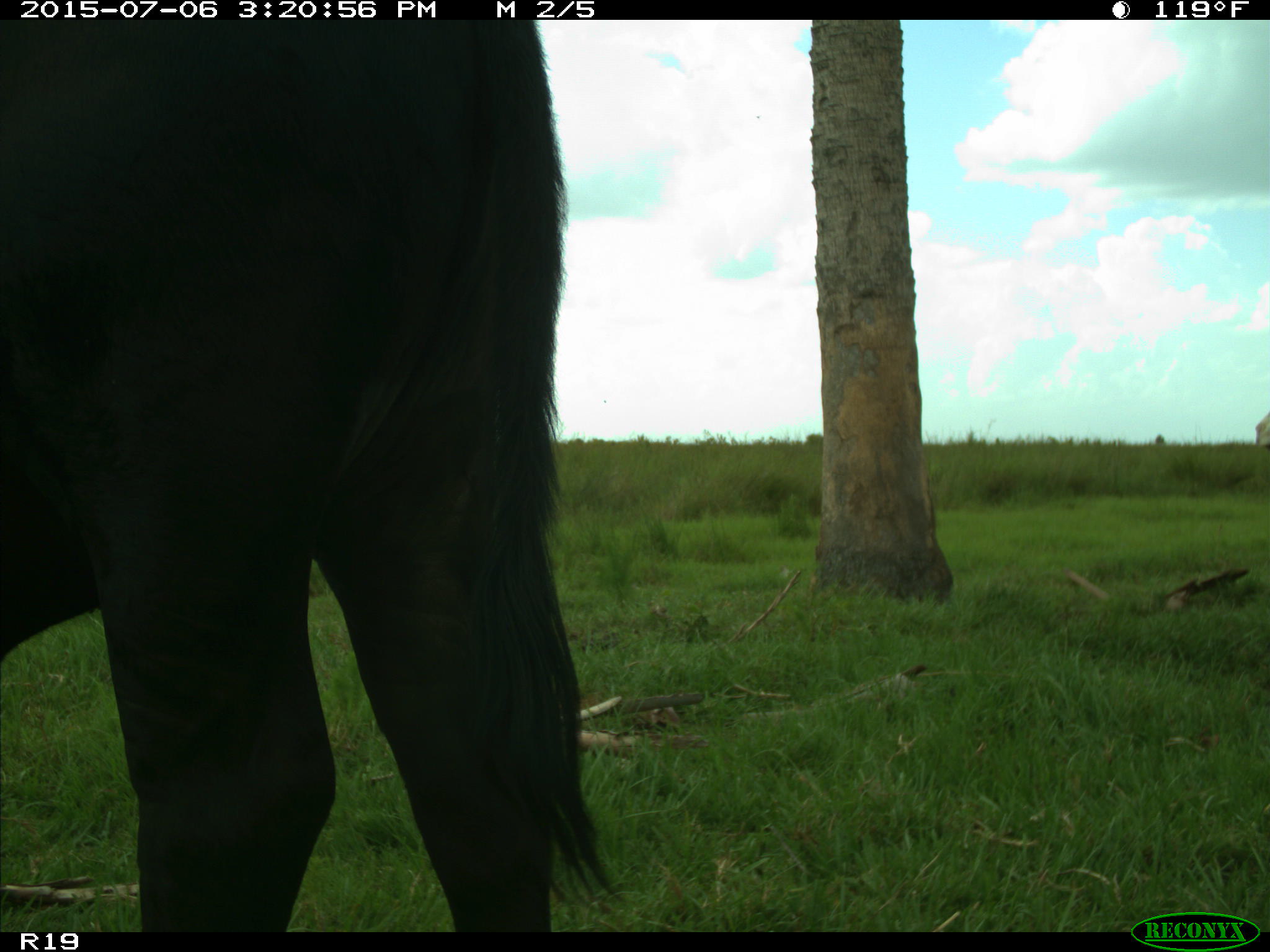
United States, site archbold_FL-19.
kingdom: Animalia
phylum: Chordata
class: Mammalia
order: Artiodactyla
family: Bovidae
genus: Bos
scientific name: Bos taurus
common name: domestic cow